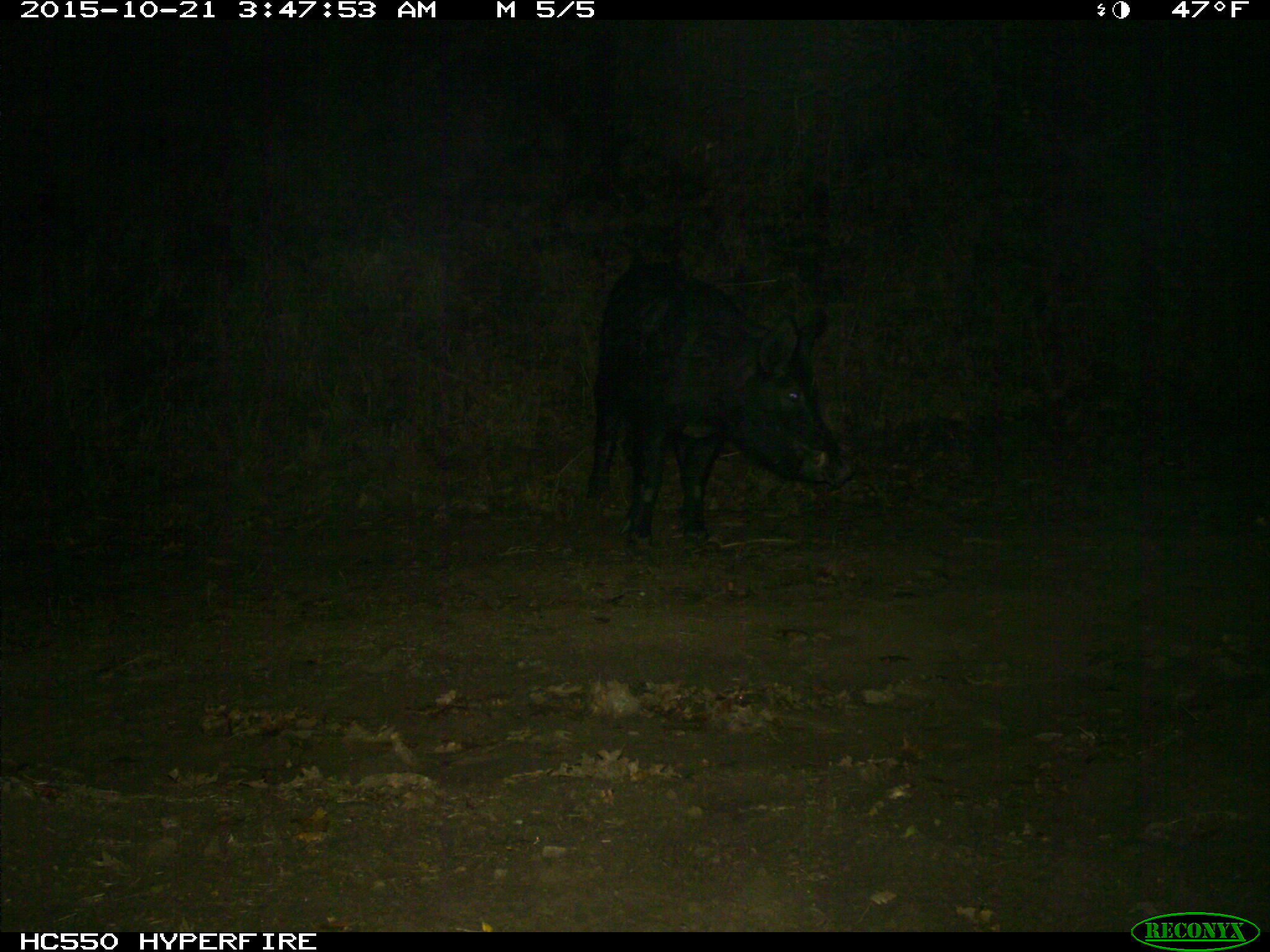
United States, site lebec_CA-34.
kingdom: Animalia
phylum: Chordata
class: Mammalia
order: Artiodactyla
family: Suidae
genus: Sus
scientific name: Sus scrofa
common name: wild boar